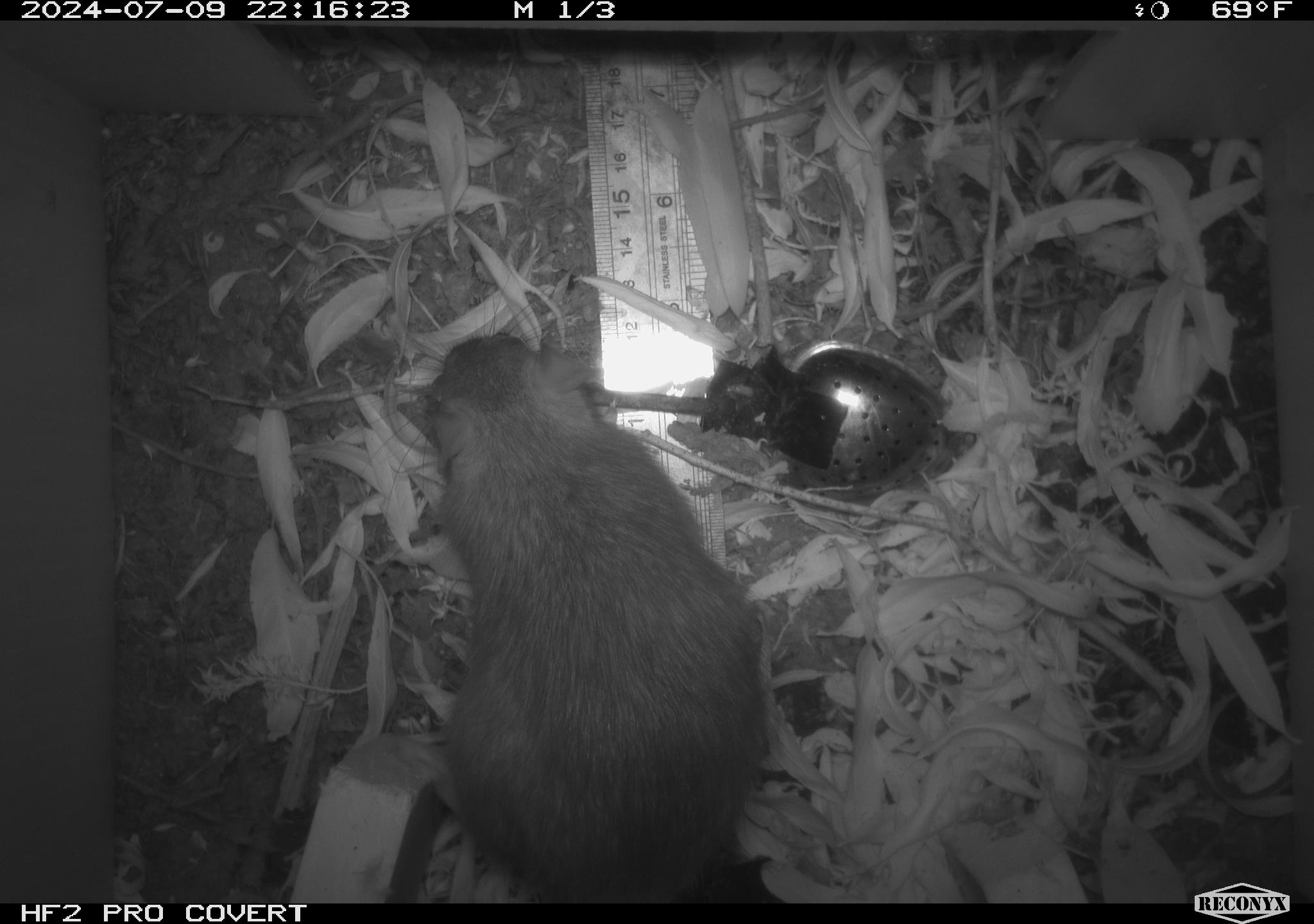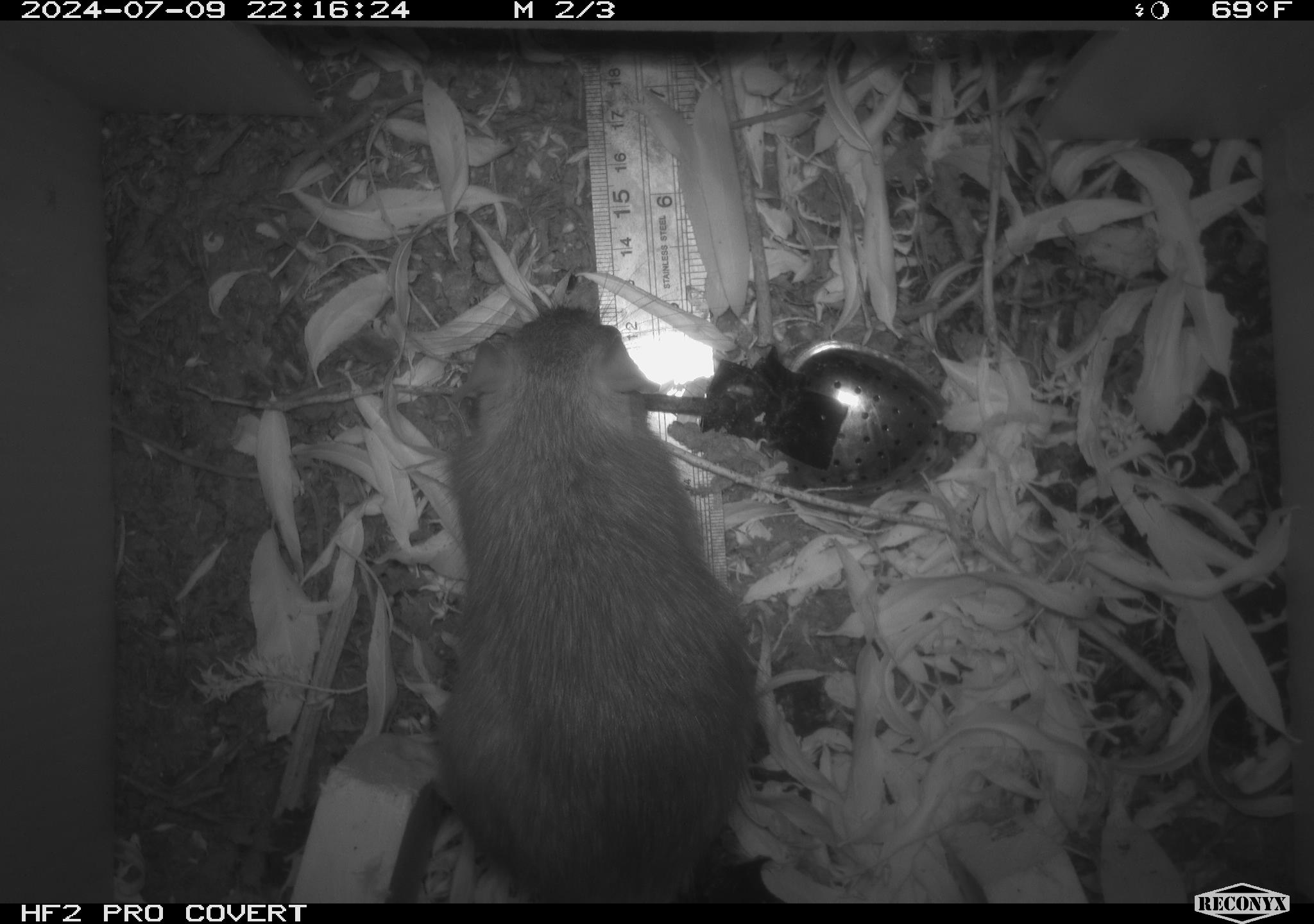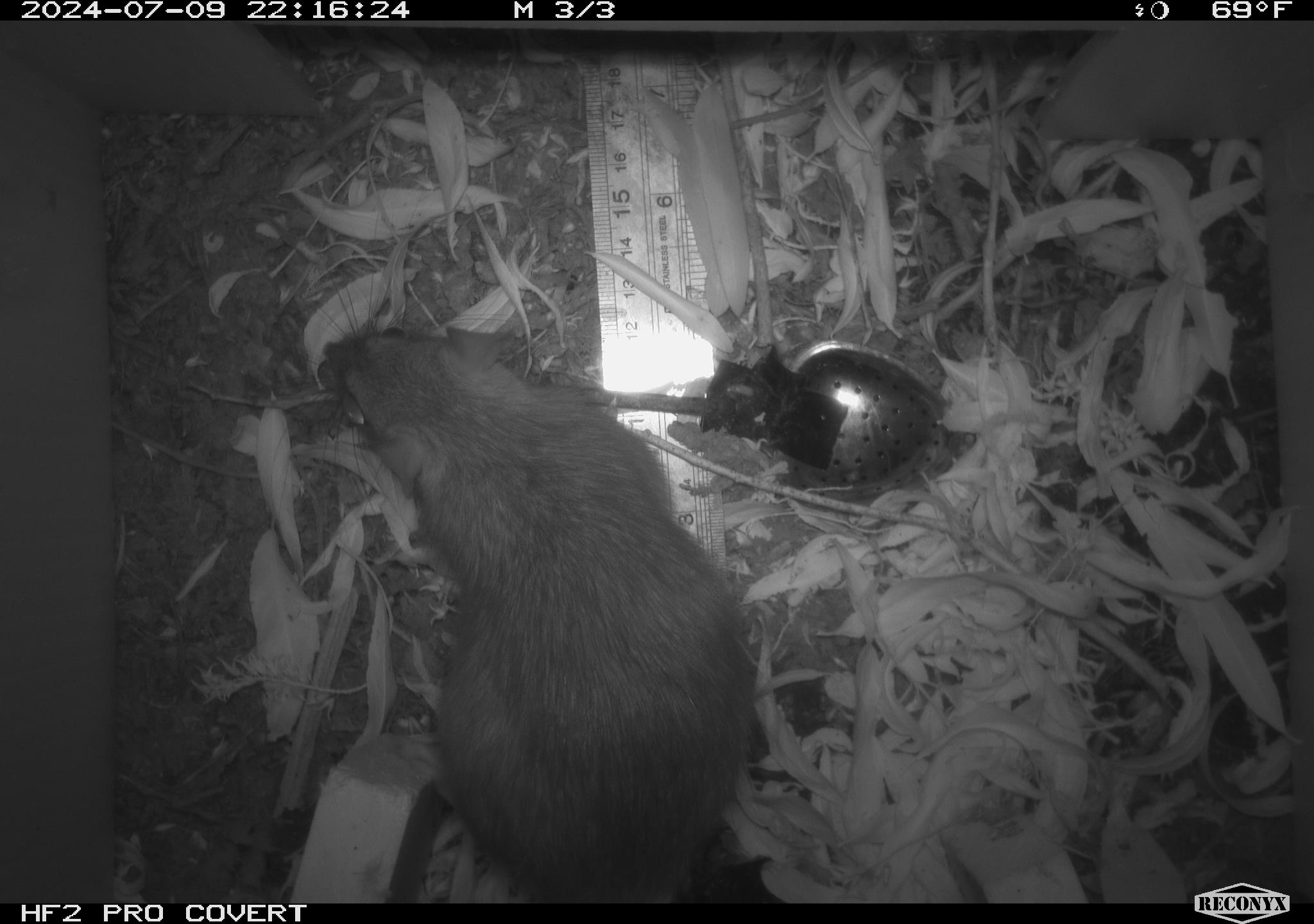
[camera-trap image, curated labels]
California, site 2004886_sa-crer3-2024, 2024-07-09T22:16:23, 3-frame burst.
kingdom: Animalia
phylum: Chordata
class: Mammalia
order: Rodentia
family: Muridae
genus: Rattus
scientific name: Rattus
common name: rat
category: rattus species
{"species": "rattus species (rat) (Rattus)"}